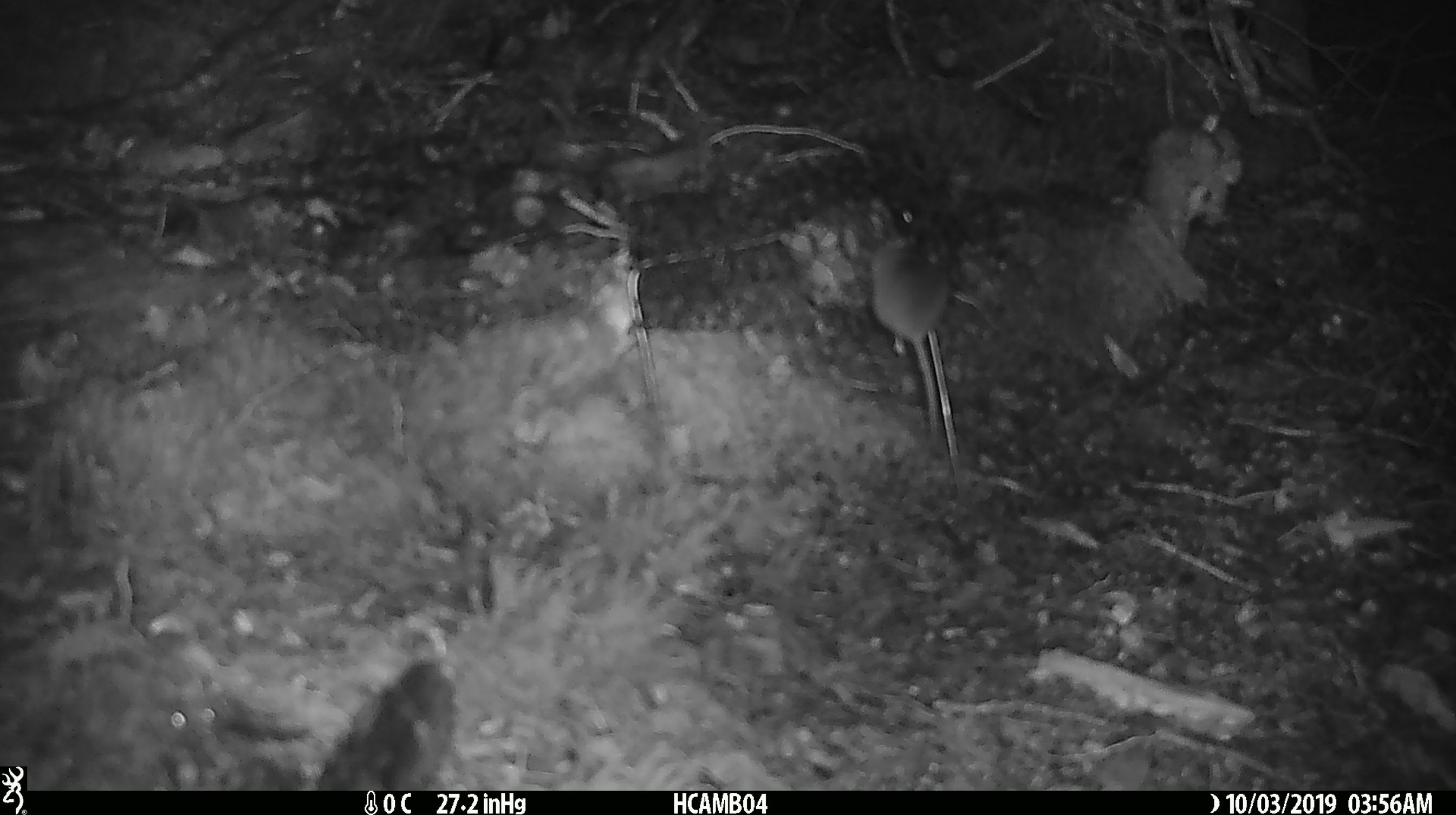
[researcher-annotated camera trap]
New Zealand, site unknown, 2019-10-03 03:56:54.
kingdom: Animalia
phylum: Chordata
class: Mammalia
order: Rodentia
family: Muridae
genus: Mus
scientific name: Mus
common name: mouse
Mouse (Mus).